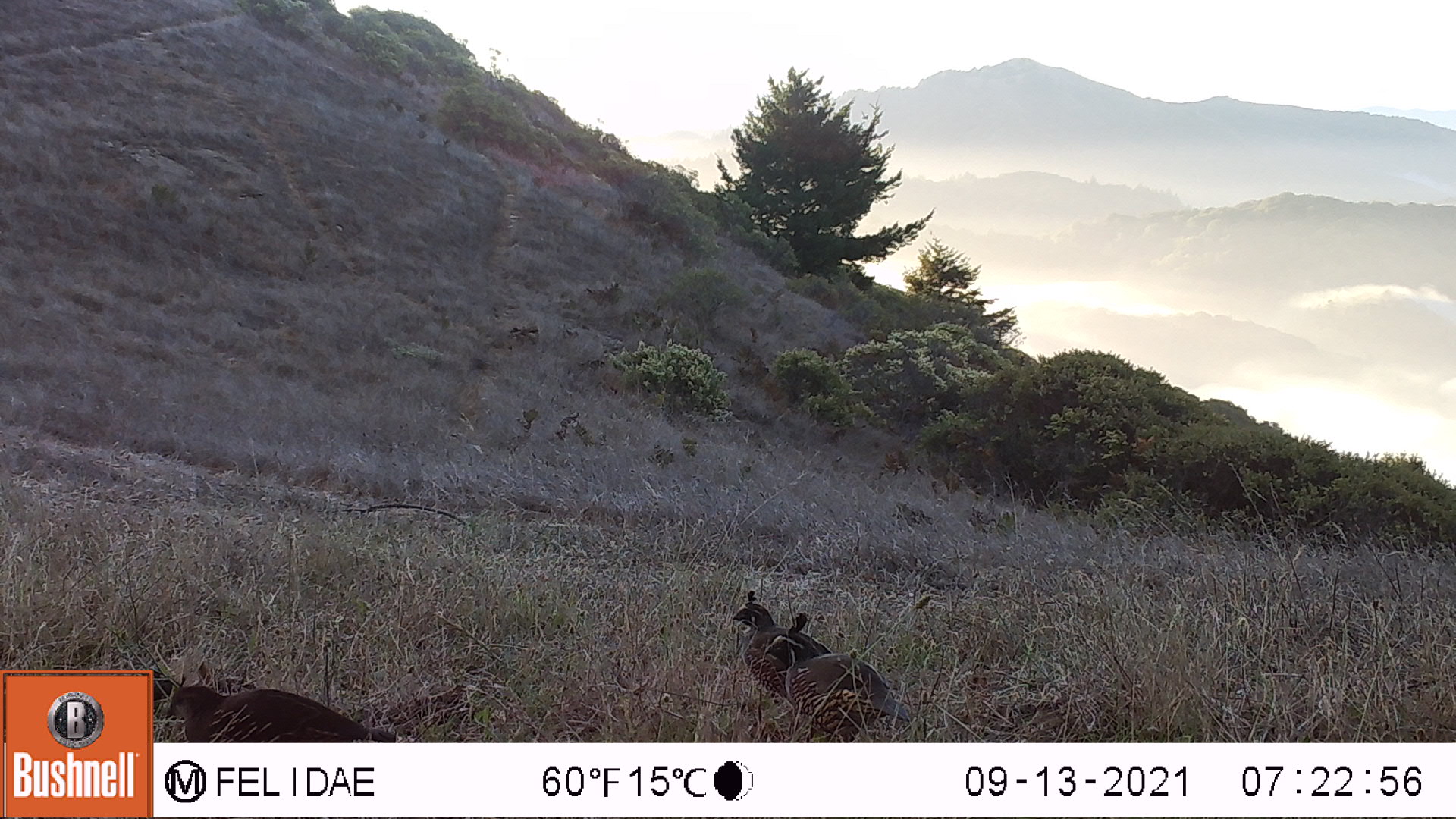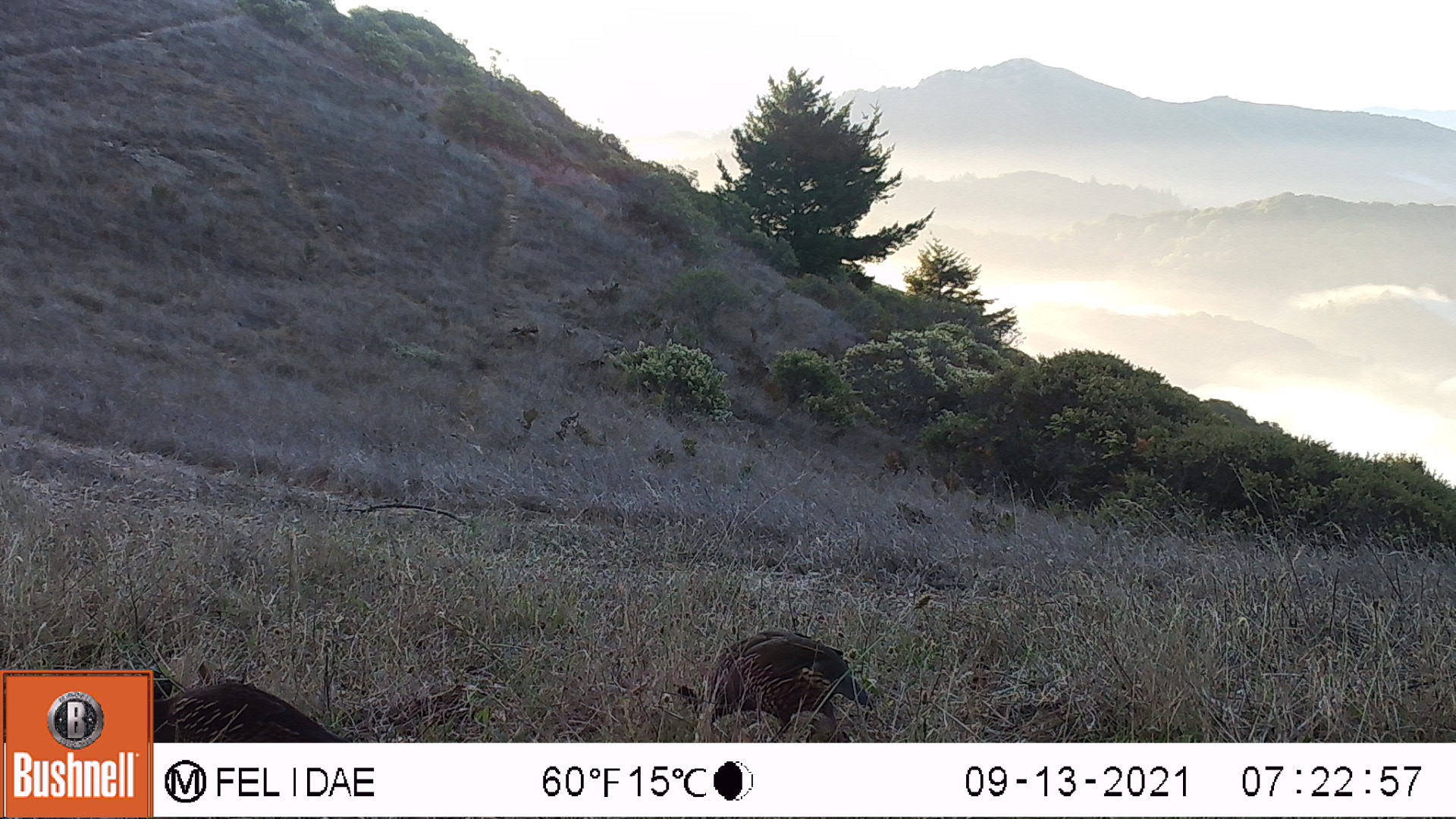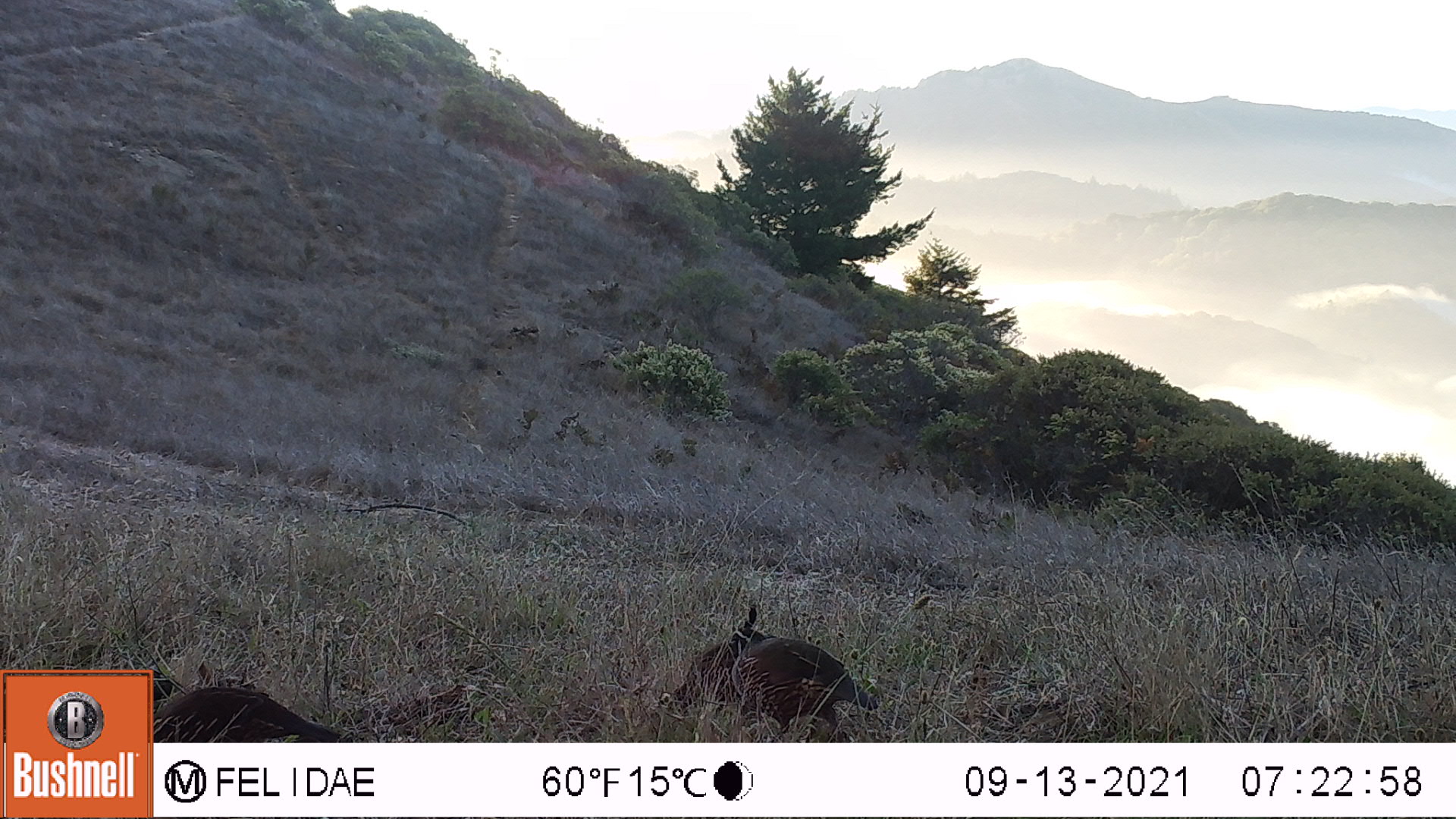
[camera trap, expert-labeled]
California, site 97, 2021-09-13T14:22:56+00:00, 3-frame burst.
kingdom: Animalia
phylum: Chordata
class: Aves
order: Galliformes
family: Odontophoridae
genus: Callipepla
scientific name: Callipepla californica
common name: california quail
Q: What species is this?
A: California quail (Callipepla californica).